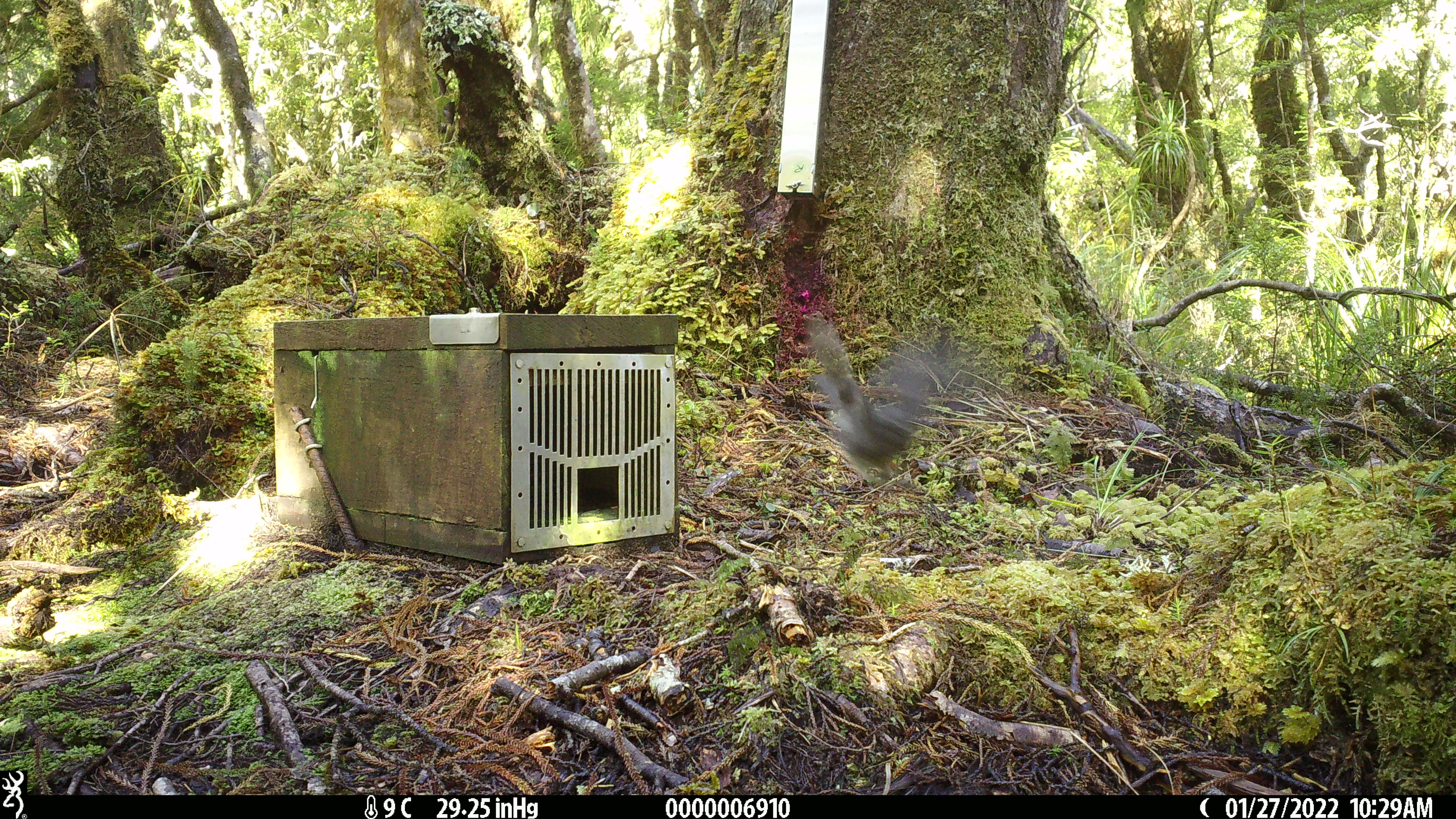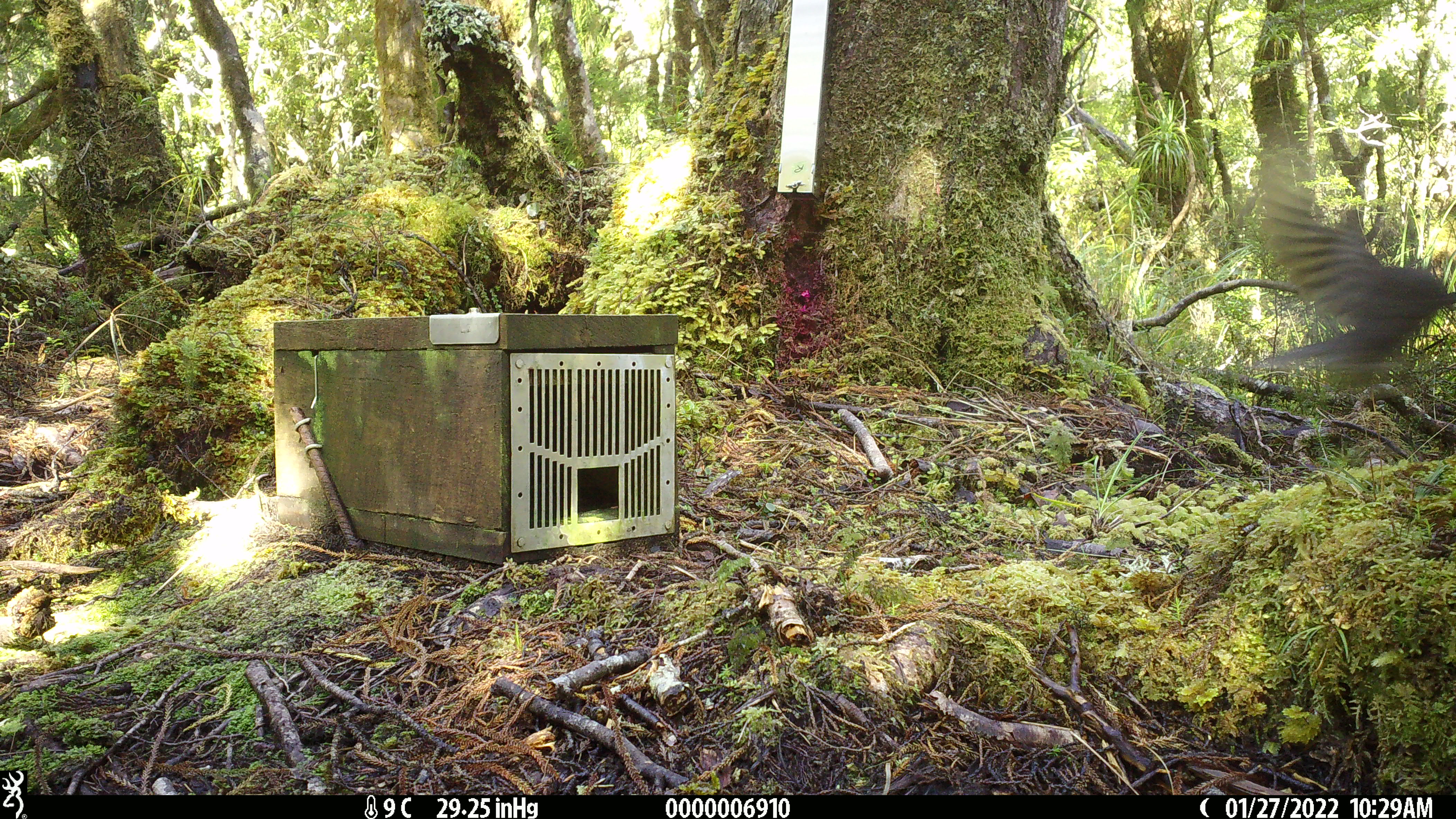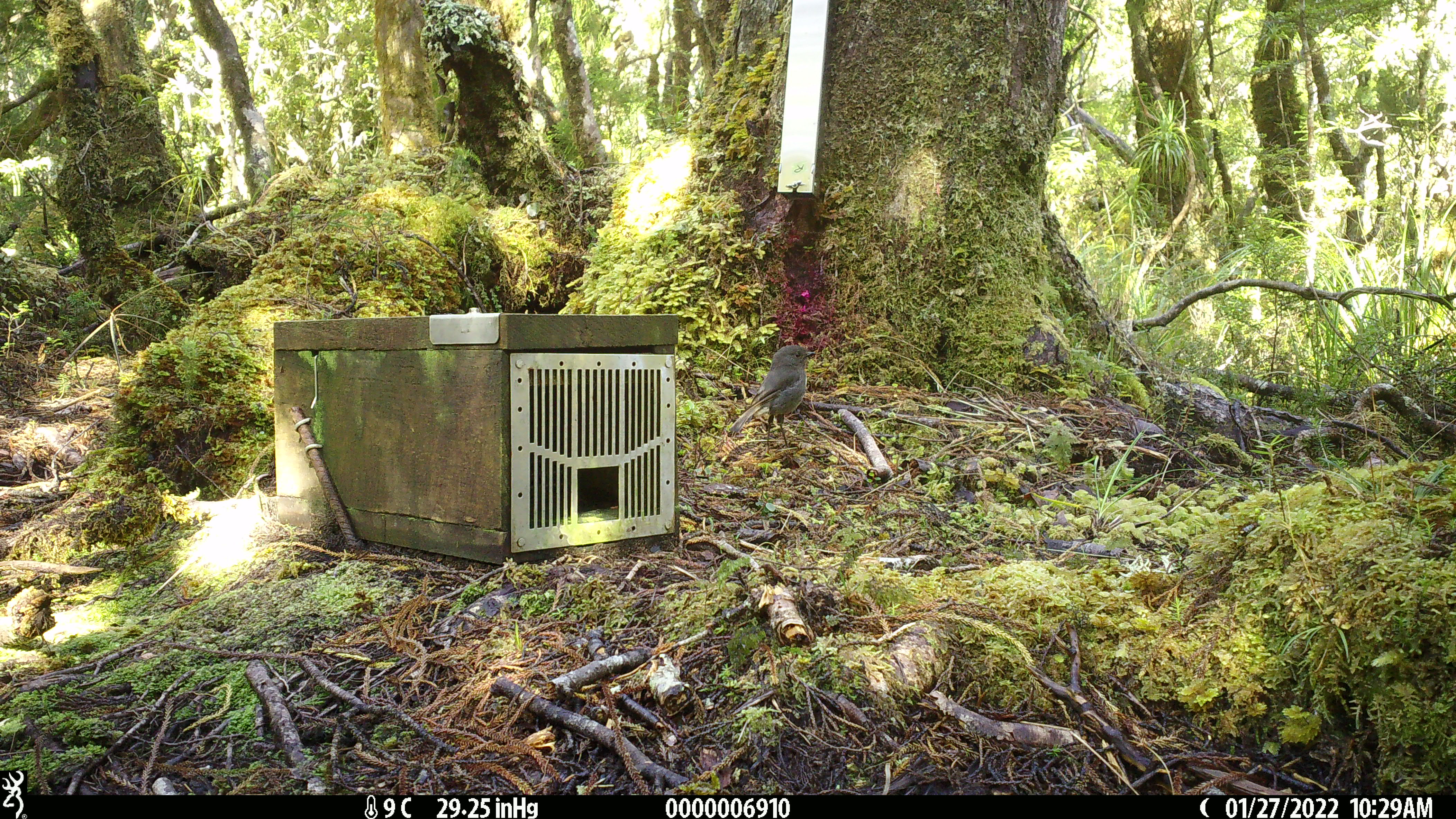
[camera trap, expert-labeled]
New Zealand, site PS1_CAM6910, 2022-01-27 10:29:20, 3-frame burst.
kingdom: Animalia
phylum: Chordata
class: Aves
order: Passeriformes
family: Petroicidae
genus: Petroica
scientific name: Petroica australis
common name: new zealand robin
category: robin